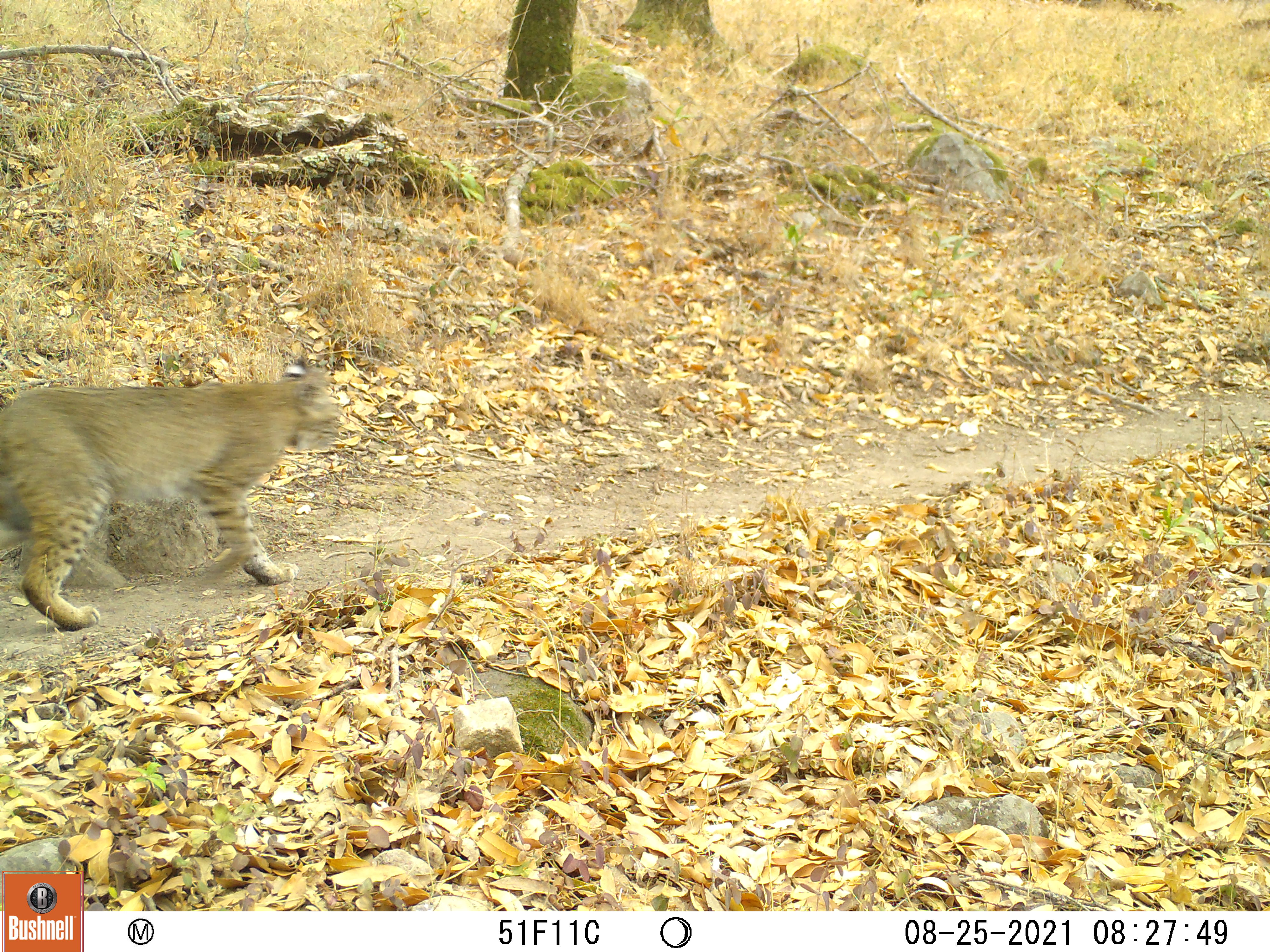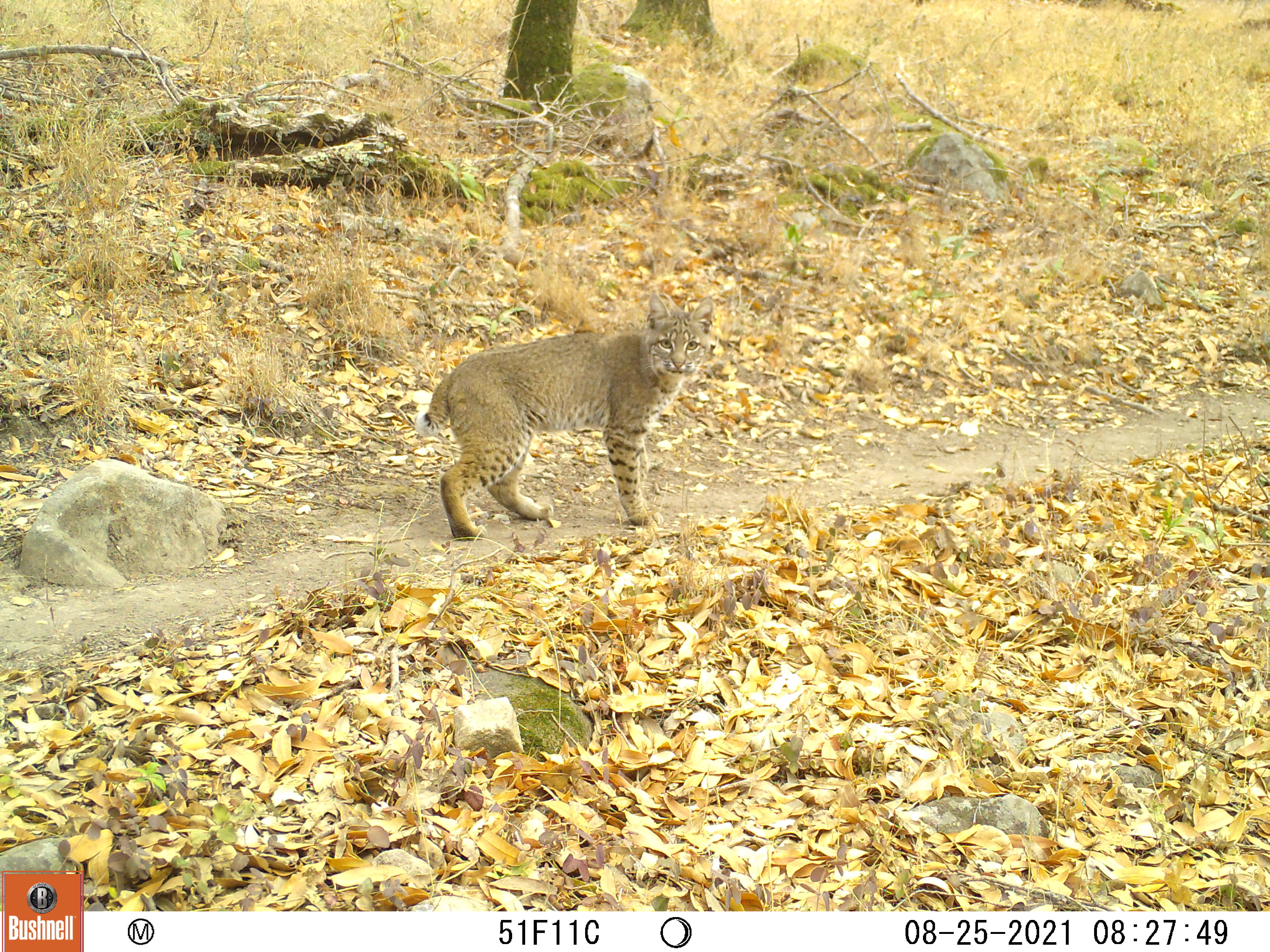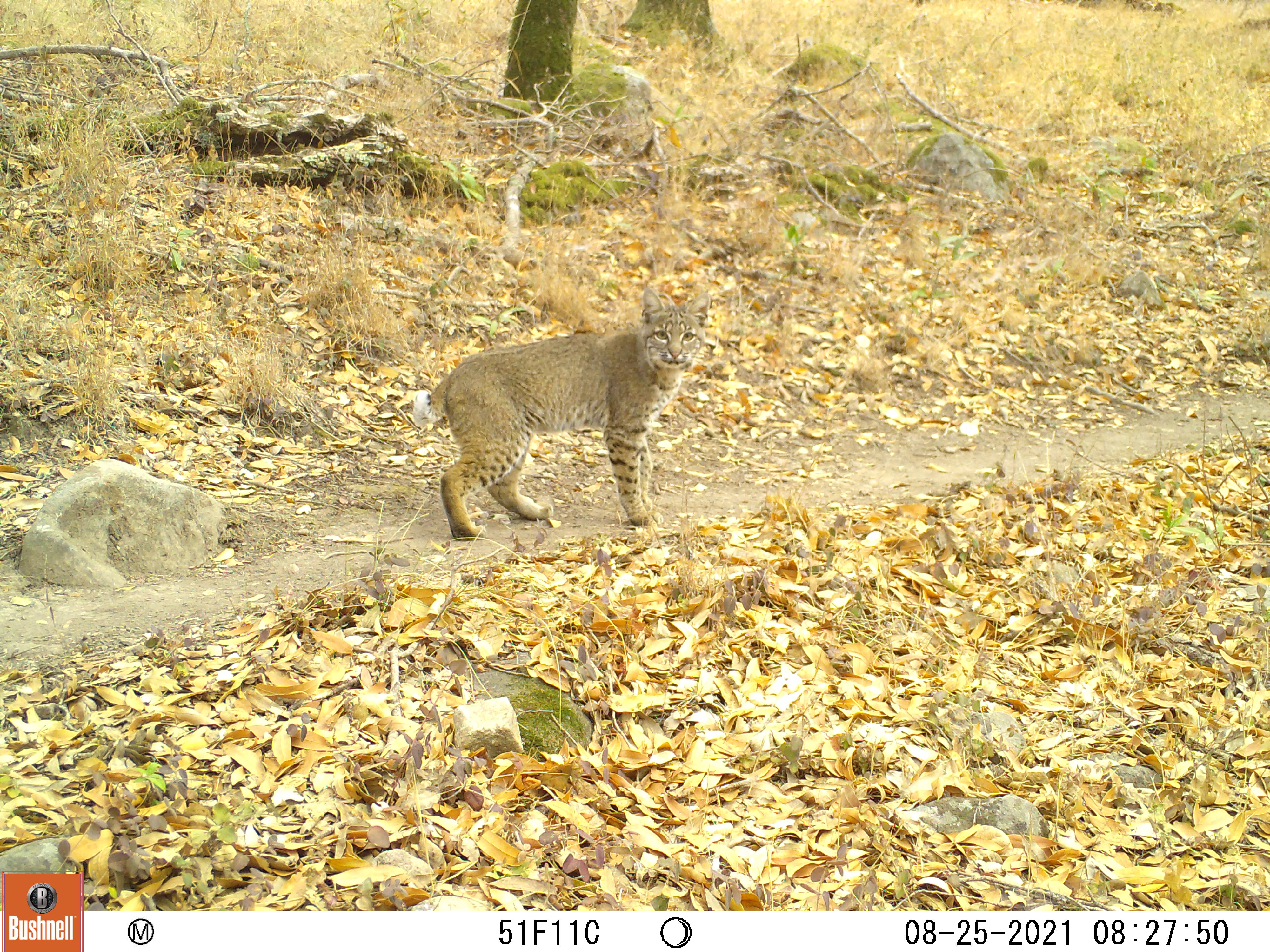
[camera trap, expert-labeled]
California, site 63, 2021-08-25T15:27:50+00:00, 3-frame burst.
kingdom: Animalia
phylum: Chordata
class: Mammalia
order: Carnivora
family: Felidae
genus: Lynx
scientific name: Lynx rufus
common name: bobcat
Bobcat (Lynx rufus).